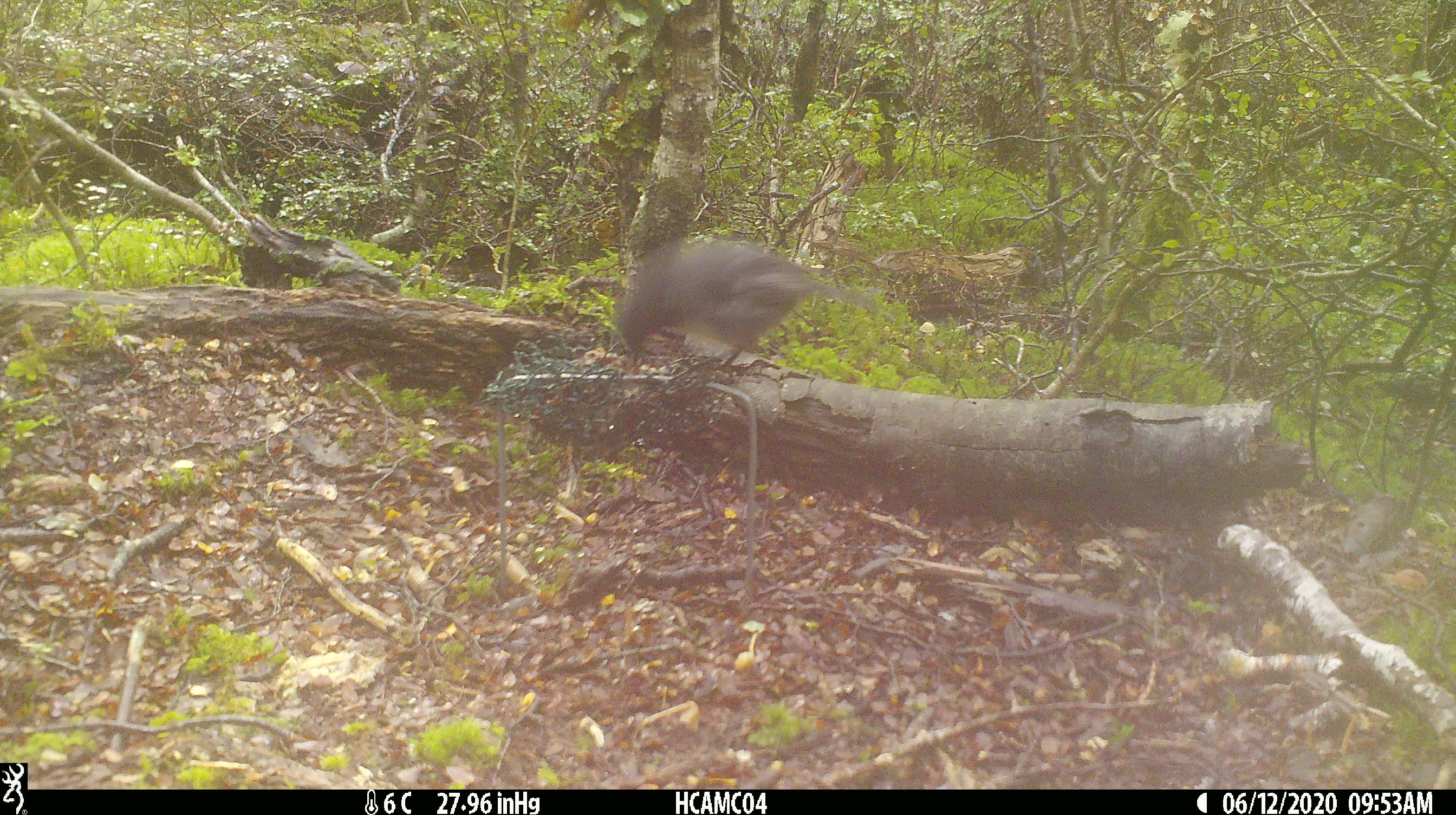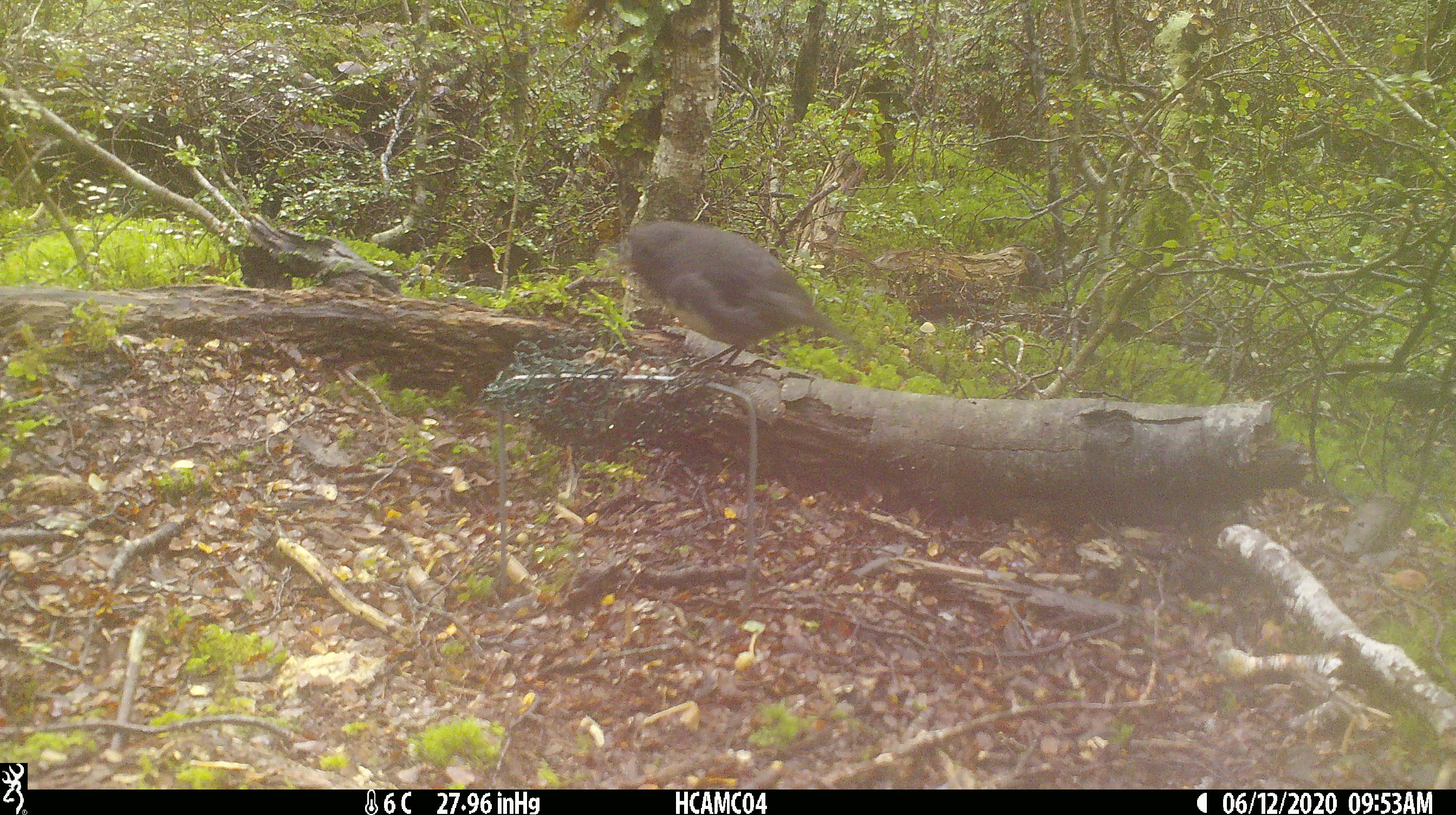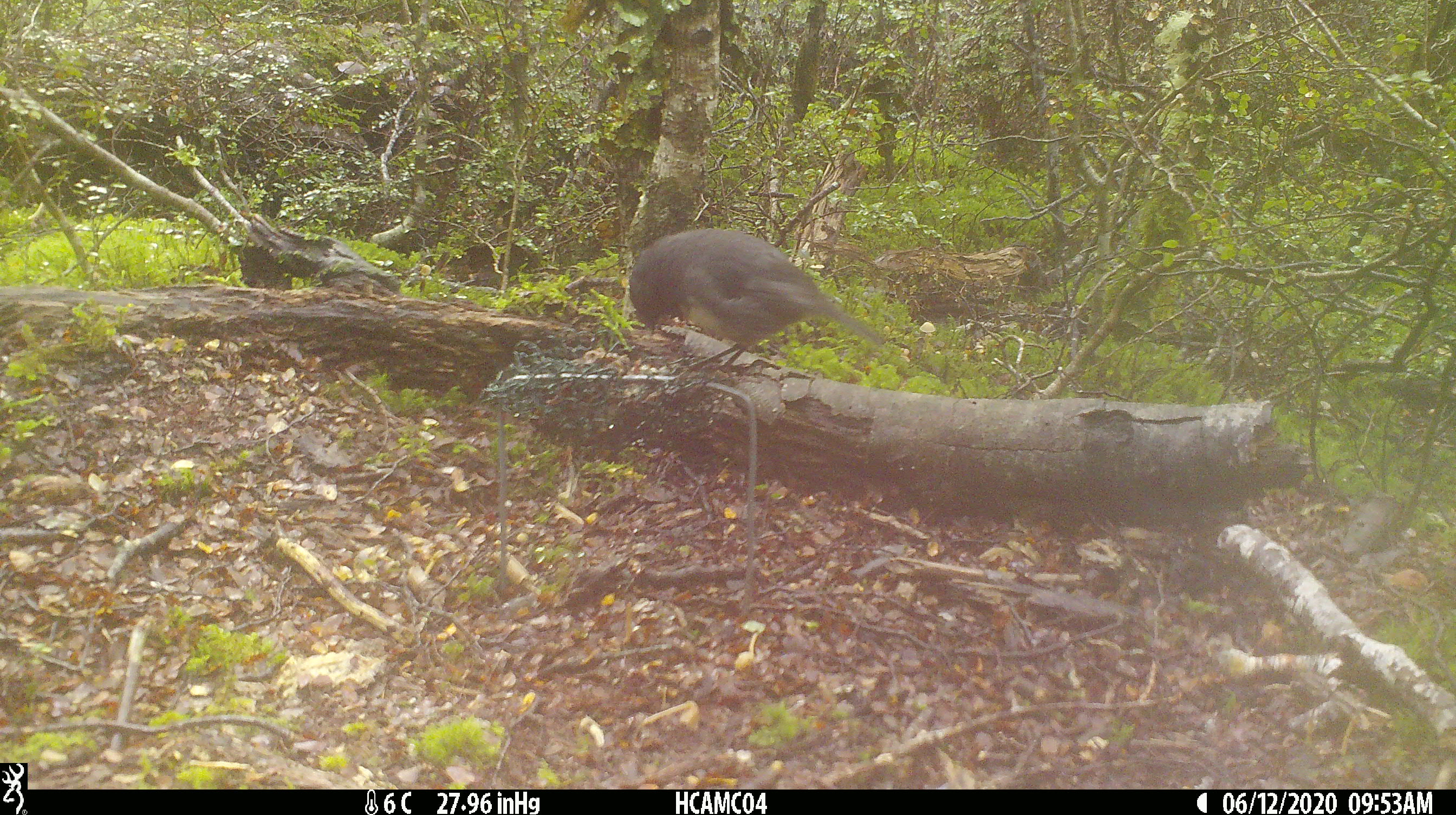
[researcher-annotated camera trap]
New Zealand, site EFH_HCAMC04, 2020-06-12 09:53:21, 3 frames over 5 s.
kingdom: Animalia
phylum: Chordata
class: Aves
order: Passeriformes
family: Petroicidae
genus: Petroica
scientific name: Petroica australis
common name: new zealand robin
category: robin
Robin (new zealand robin) (Petroica australis).